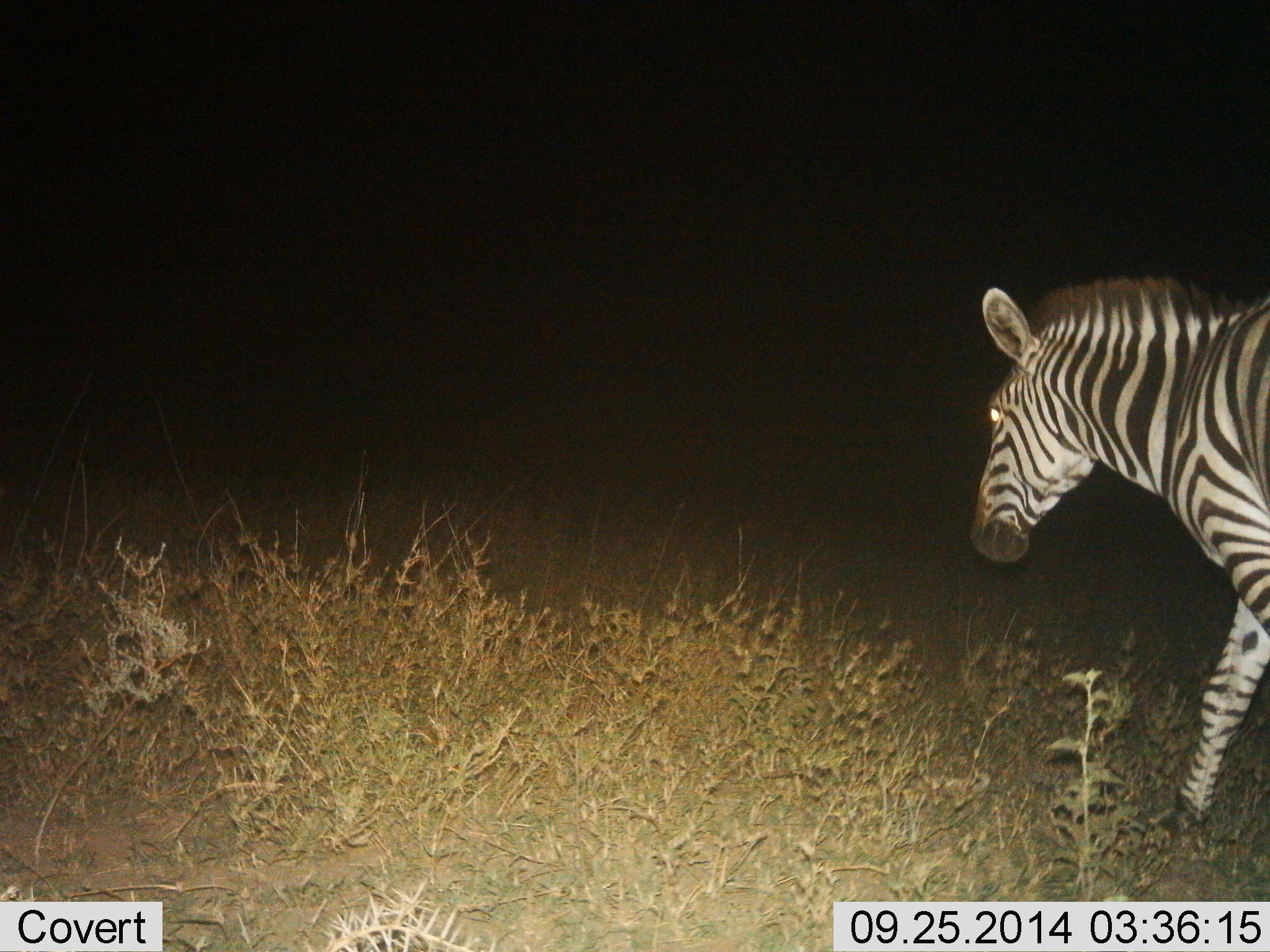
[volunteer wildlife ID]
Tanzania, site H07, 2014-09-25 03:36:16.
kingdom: Animalia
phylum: Chordata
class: Mammalia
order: Perissodactyla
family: Equidae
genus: Equus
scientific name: Equus quagga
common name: plains zebra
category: zebra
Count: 1.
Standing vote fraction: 10%.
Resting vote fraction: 0%.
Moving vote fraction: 90%.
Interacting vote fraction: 0%.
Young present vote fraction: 0%.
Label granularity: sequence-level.